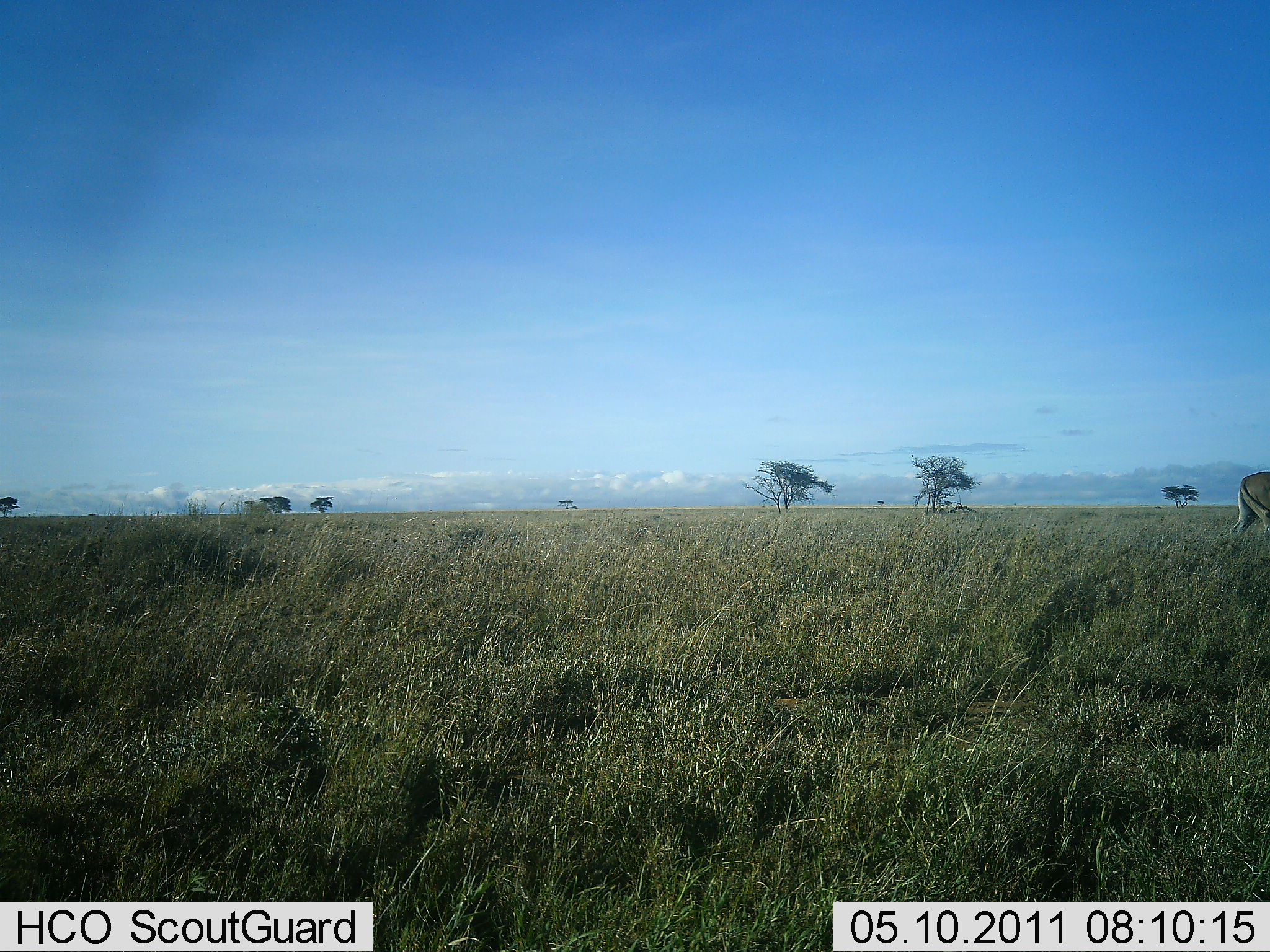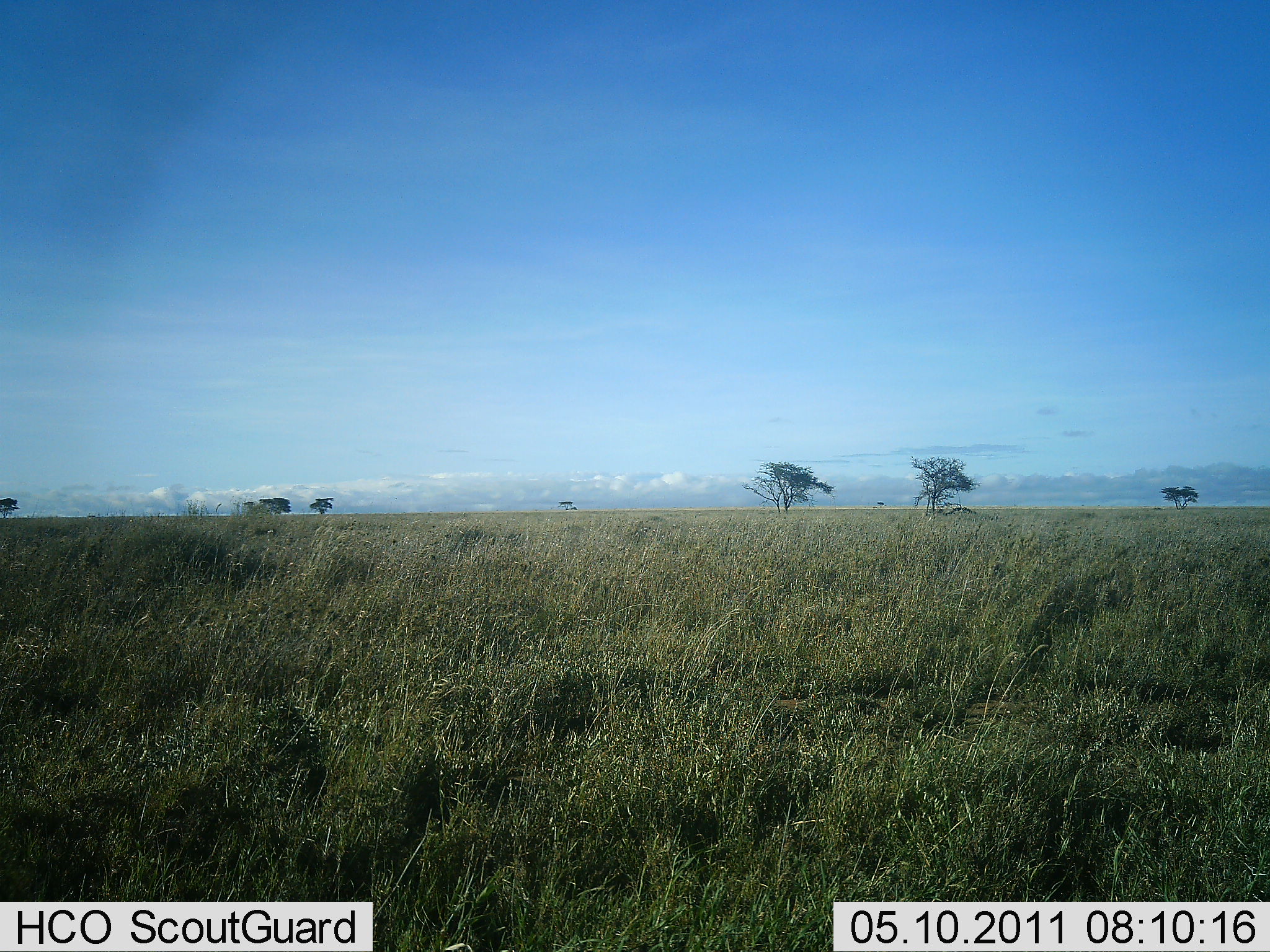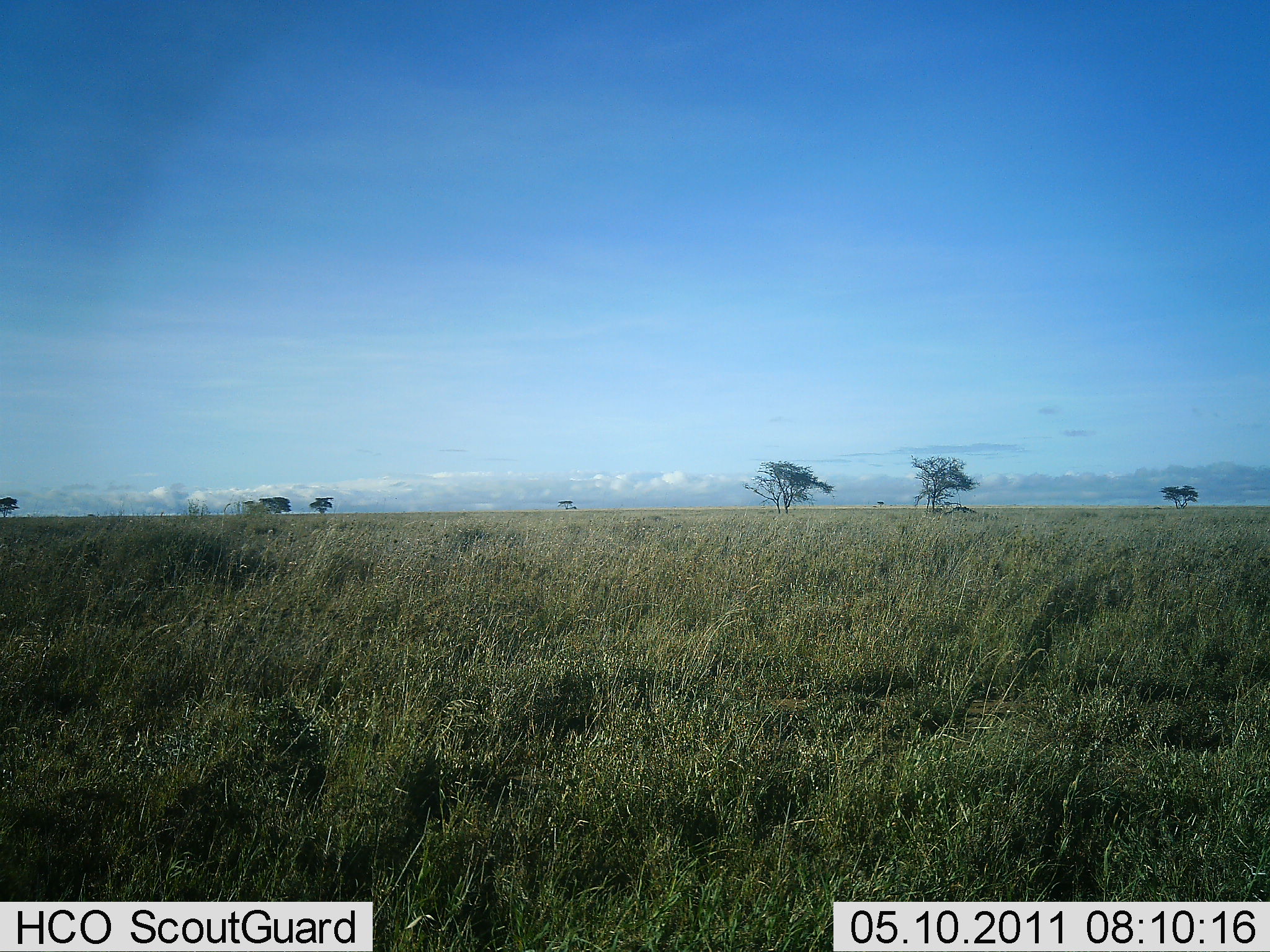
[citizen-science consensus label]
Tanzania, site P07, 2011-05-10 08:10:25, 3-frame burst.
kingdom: Animalia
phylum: Chordata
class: Mammalia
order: Artiodactyla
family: Bovidae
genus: Tragelaphus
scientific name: Tragelaphus oryx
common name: eland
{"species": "eland (Tragelaphus oryx)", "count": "1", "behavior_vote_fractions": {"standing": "25%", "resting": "0%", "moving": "100%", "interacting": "0%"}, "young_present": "0%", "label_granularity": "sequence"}